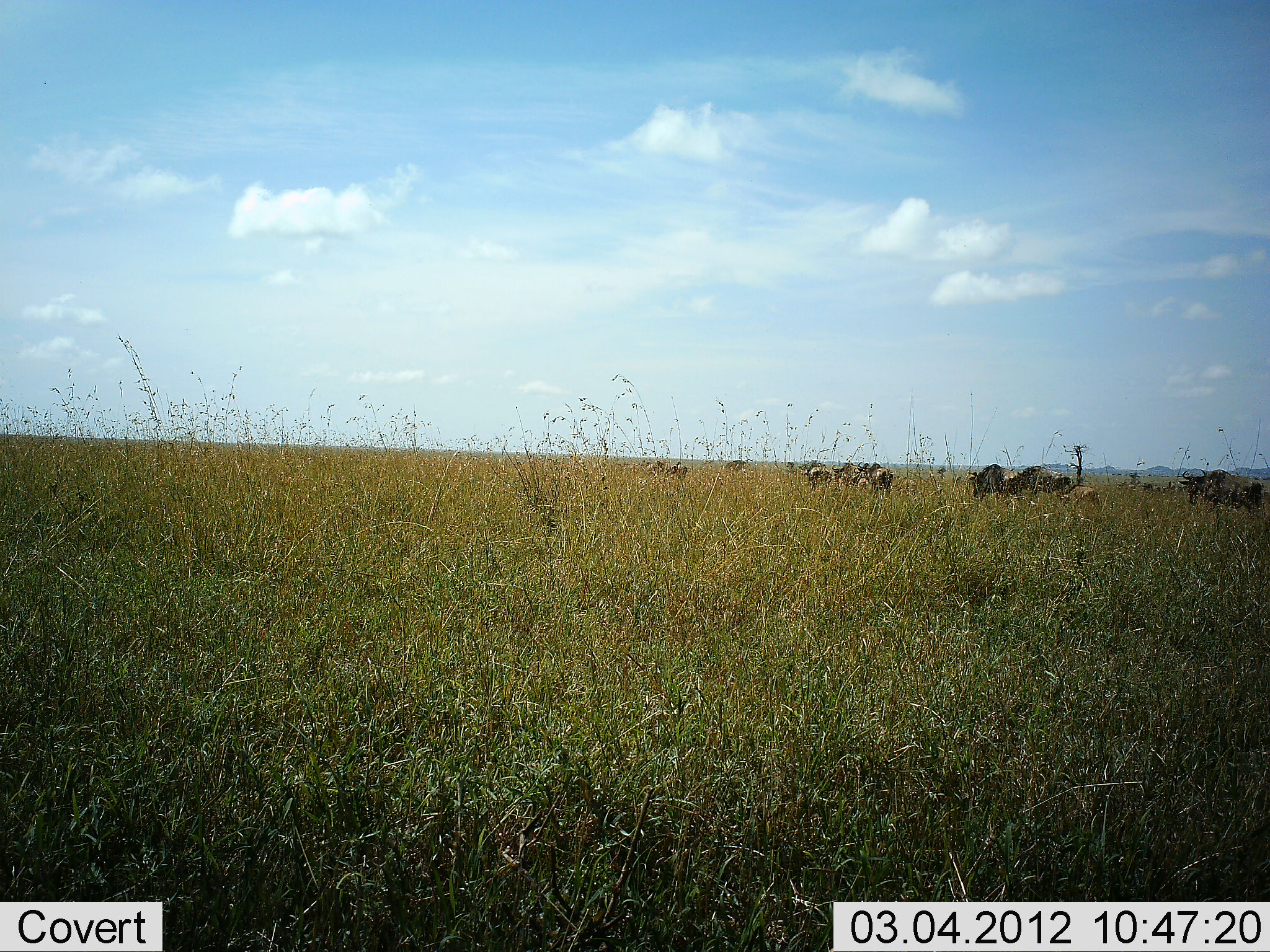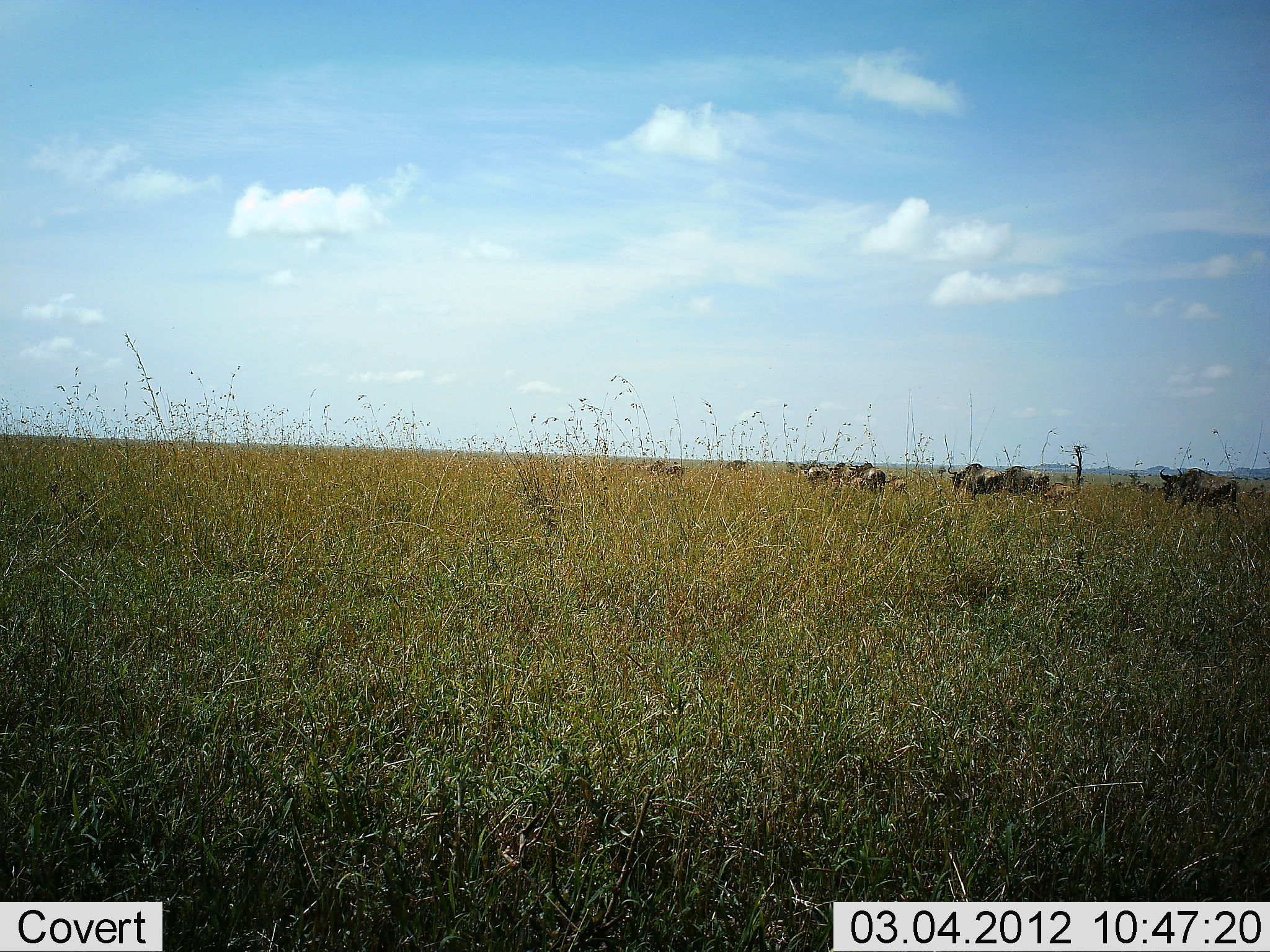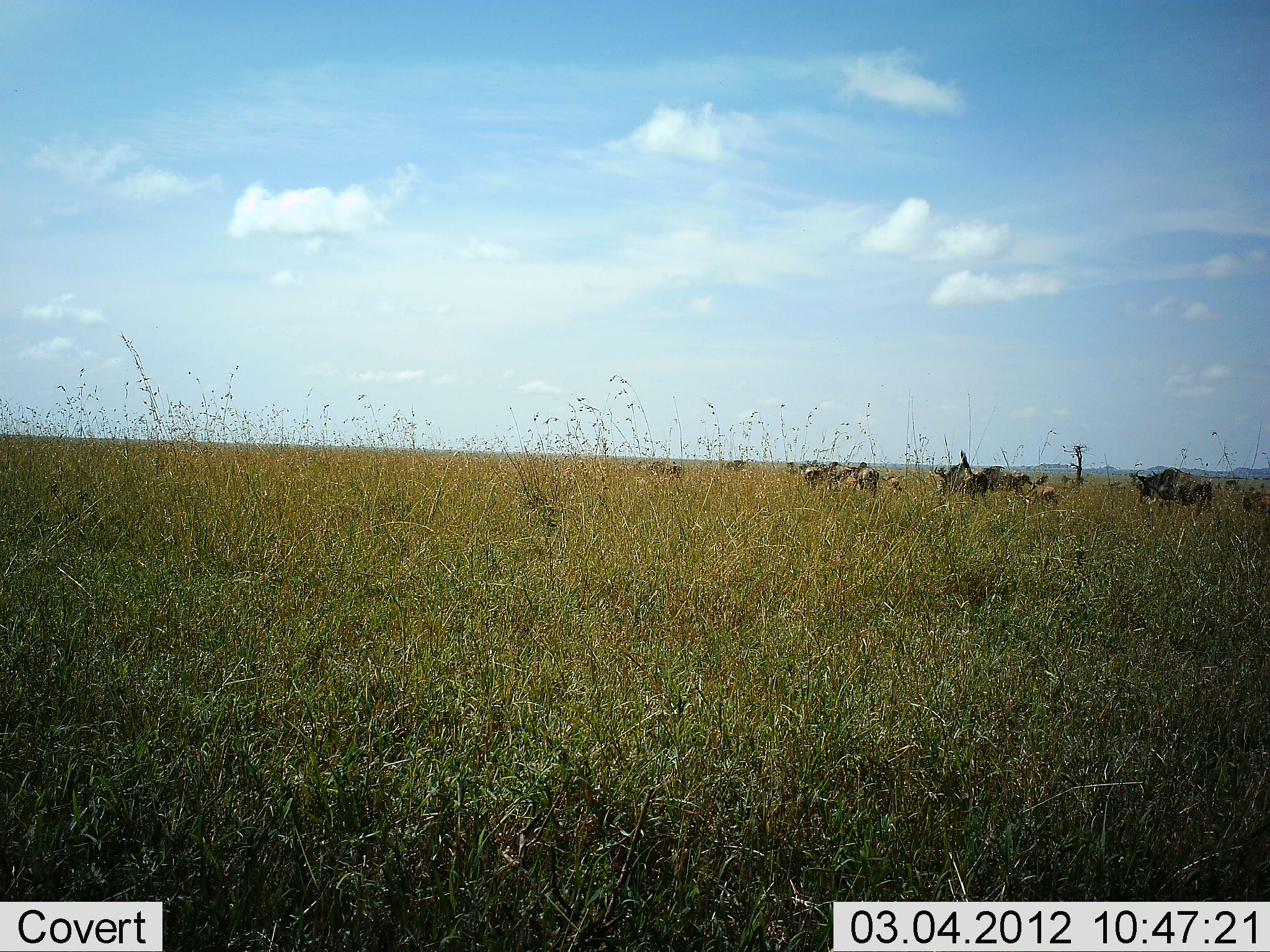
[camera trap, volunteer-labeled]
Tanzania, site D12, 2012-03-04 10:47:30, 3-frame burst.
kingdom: Animalia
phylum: Chordata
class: Mammalia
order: Artiodactyla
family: Bovidae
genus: Connochaetes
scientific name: Connochaetes taurinus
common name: blue wildebeest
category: wildebeest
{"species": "wildebeest (blue wildebeest) (Connochaetes taurinus)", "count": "11-50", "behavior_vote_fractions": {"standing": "0%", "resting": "0%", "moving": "100%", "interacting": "0%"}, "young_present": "73%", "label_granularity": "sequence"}